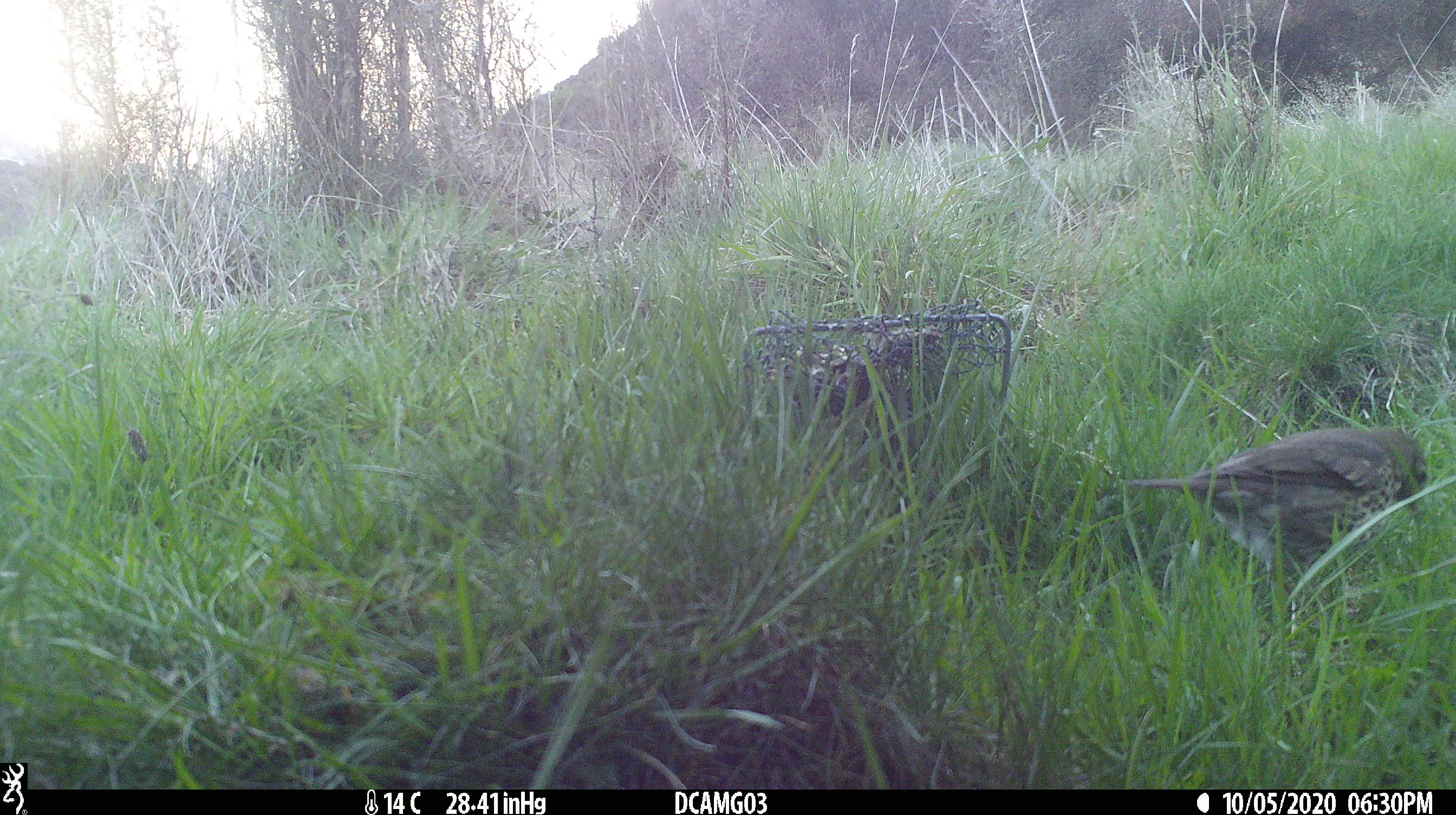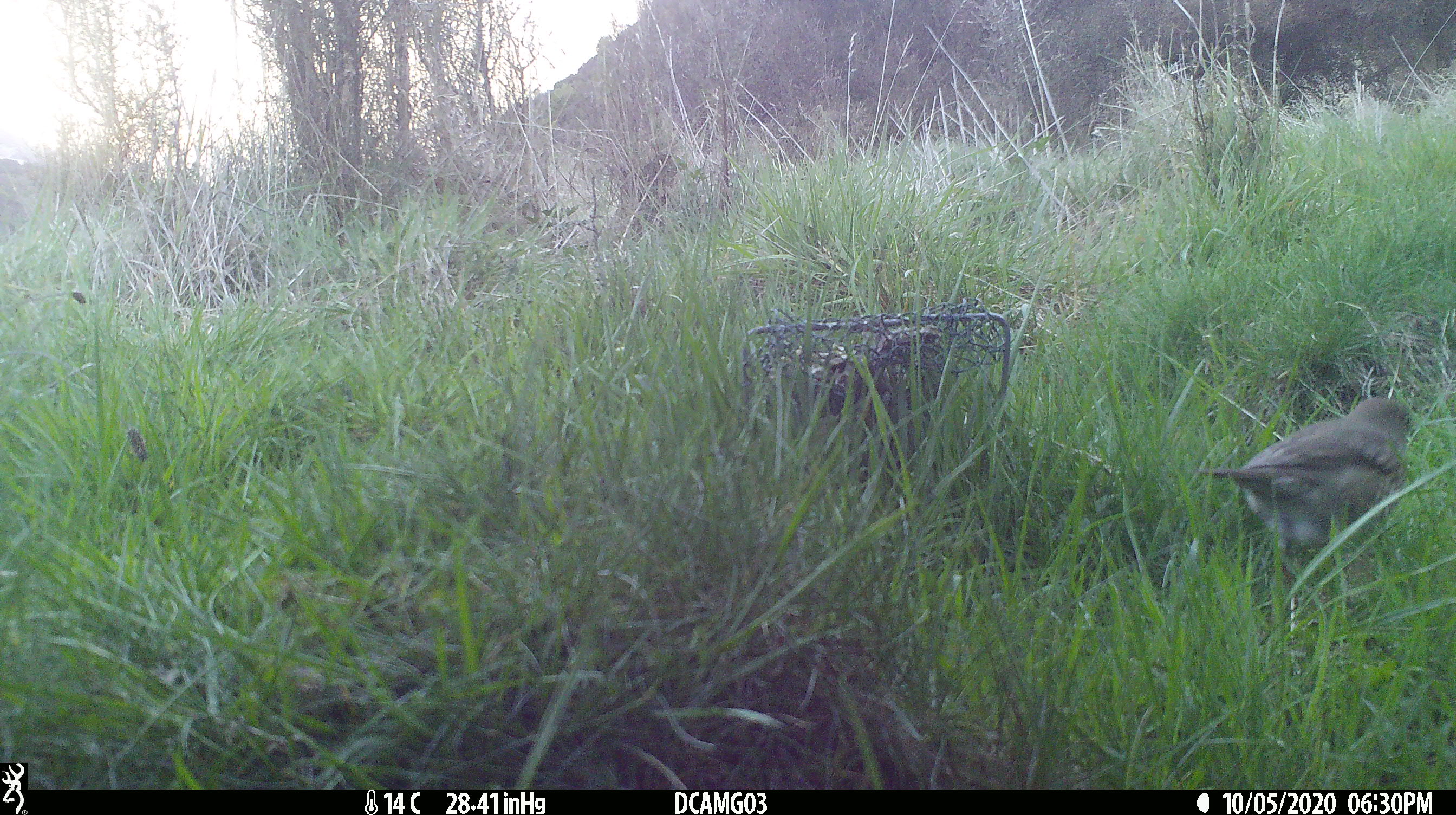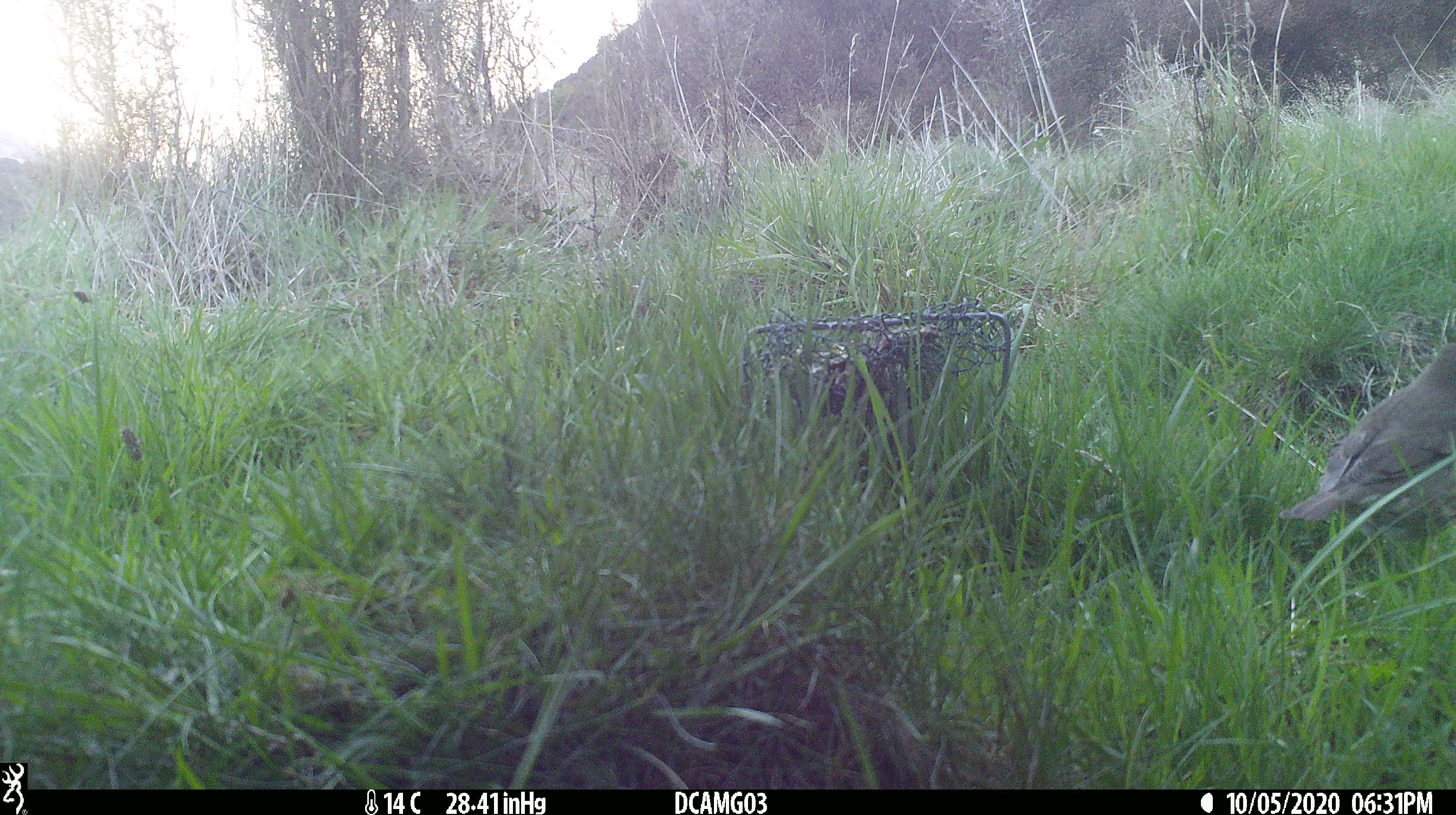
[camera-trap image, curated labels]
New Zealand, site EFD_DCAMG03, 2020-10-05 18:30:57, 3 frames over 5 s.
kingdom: Animalia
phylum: Chordata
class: Aves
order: Passeriformes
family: Turdidae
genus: Turdus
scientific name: Turdus philomelos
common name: song thrush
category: thrush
Thrush (song thrush) (Turdus philomelos).